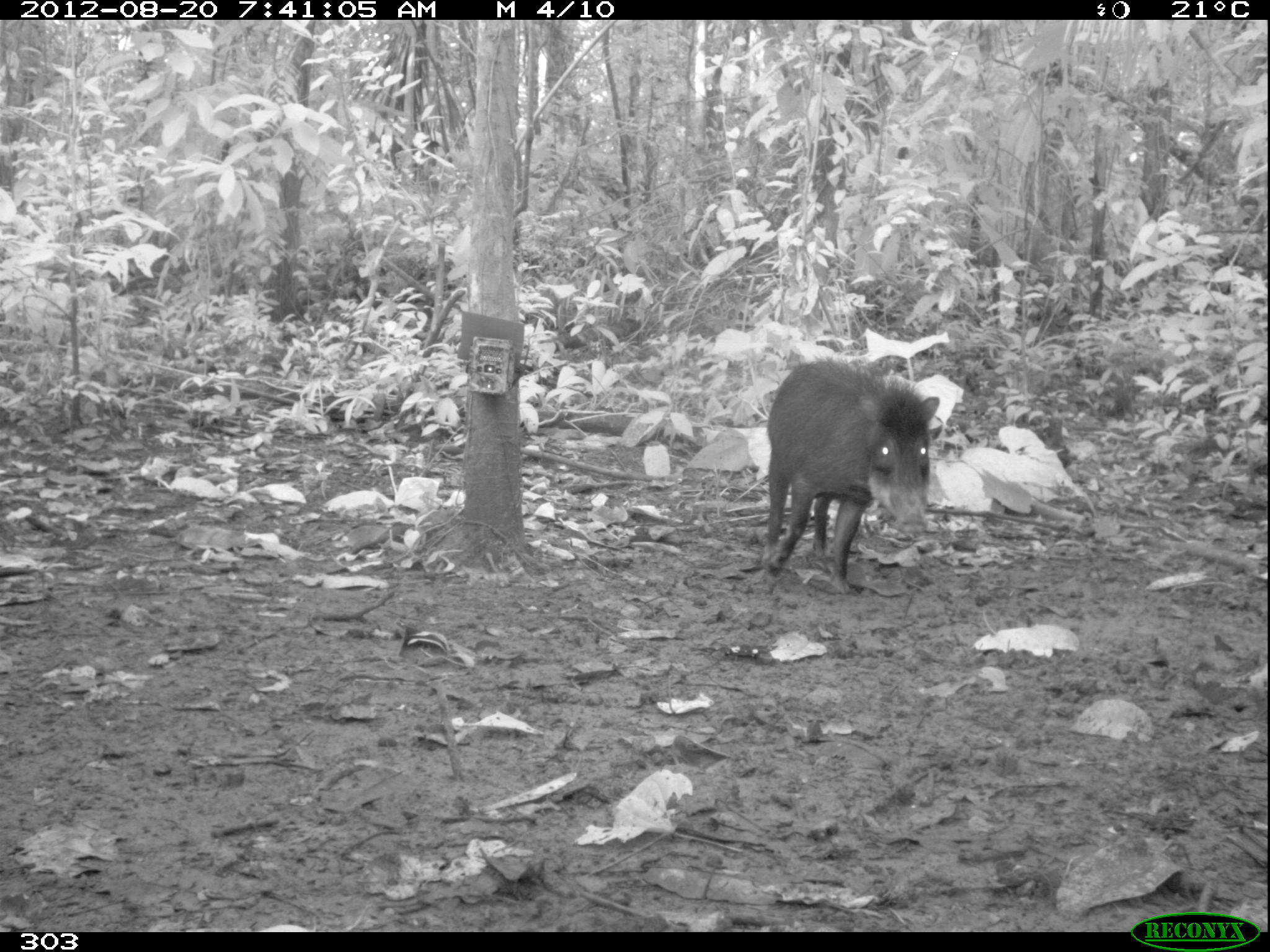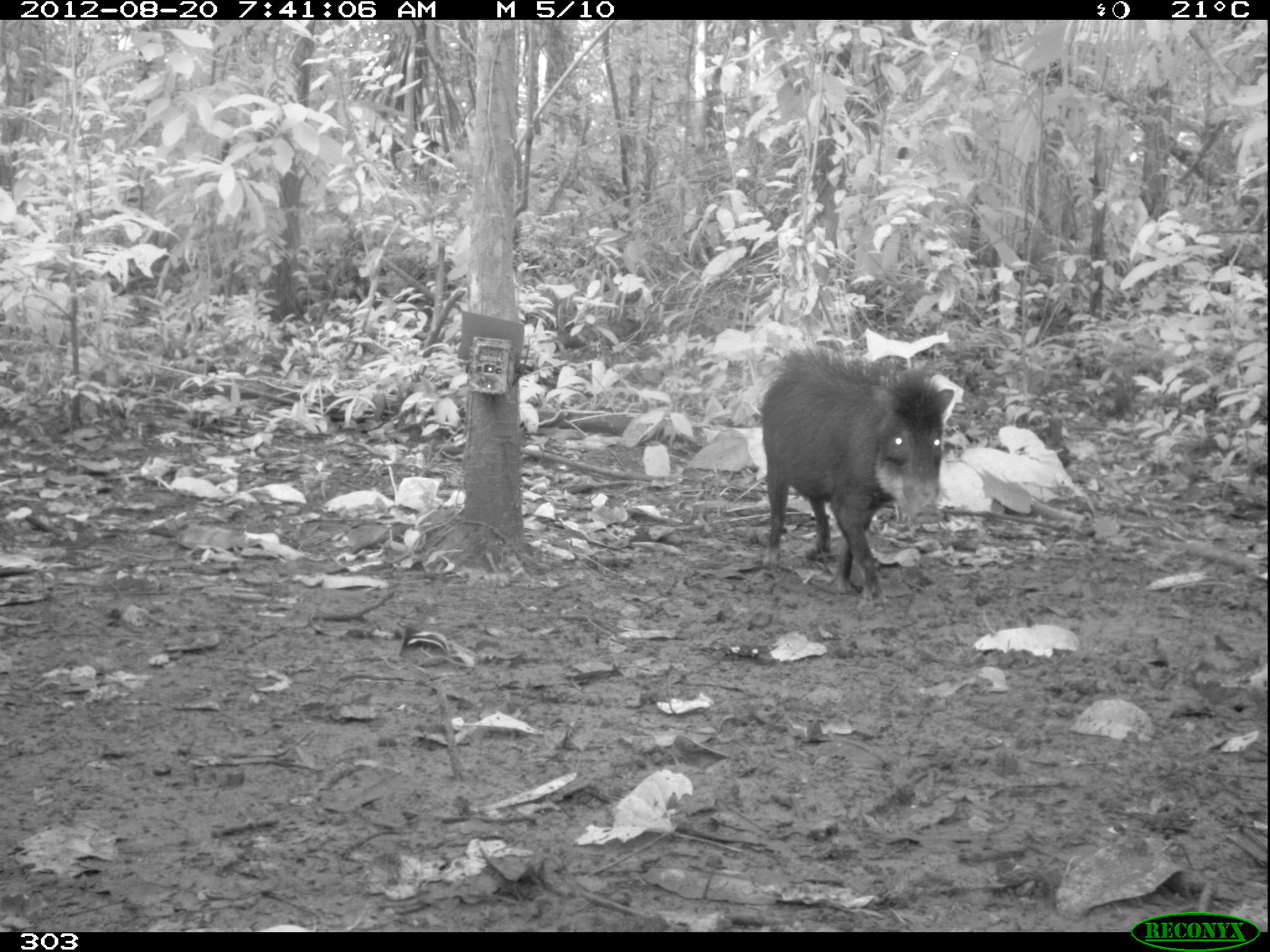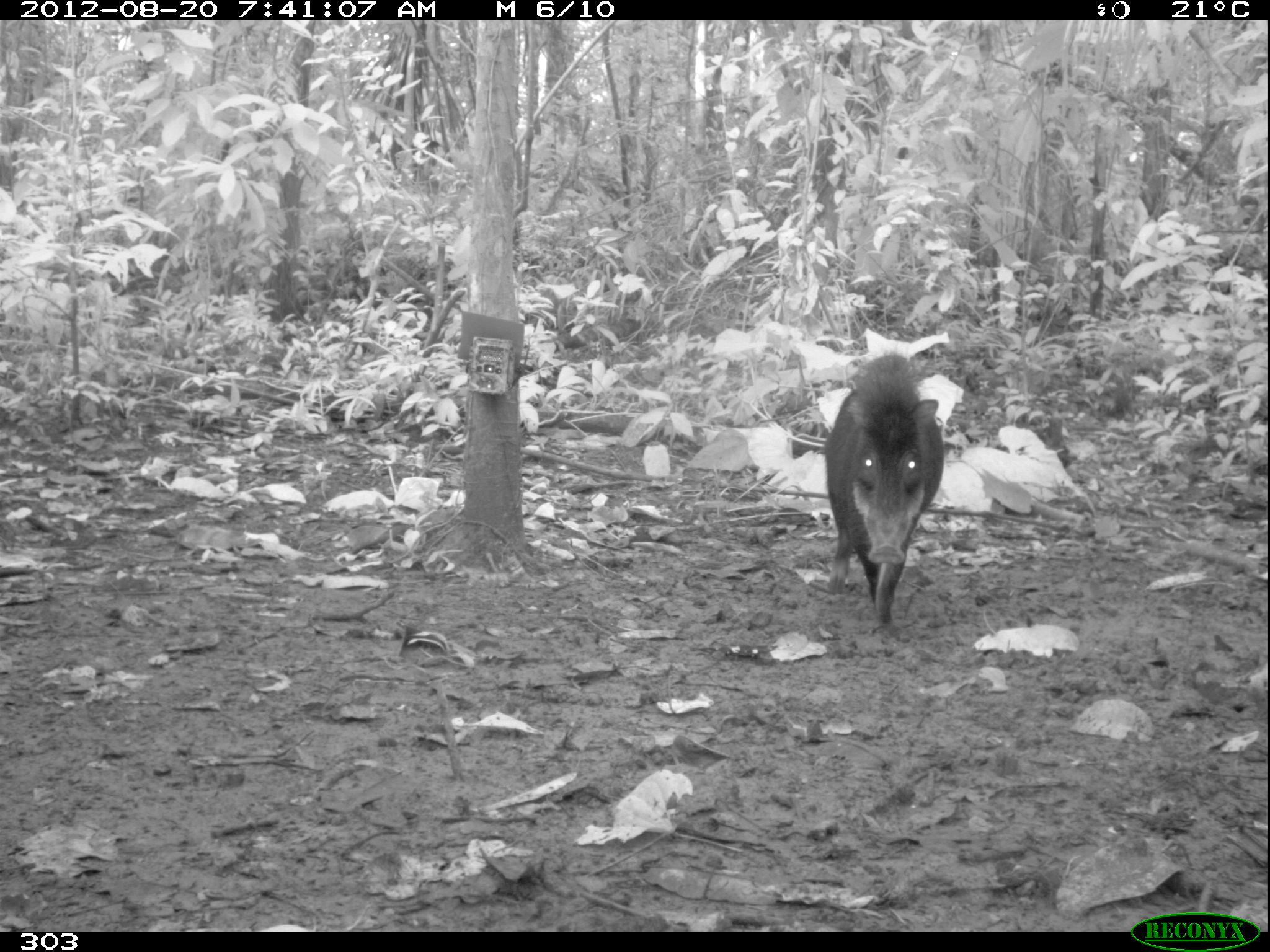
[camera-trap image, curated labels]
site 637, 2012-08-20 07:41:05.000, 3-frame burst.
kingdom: Animalia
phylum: Chordata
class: Mammalia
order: Artiodactyla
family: Tayassuidae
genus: Tayassu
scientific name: Tayassu pecari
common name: white-lipped peccary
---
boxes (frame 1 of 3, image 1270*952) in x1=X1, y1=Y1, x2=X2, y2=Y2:
tayassu pecari: x1=755, y1=357, x2=940, y2=597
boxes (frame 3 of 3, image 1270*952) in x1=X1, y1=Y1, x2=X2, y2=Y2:
tayassu pecari: x1=823, y1=352, x2=945, y2=626